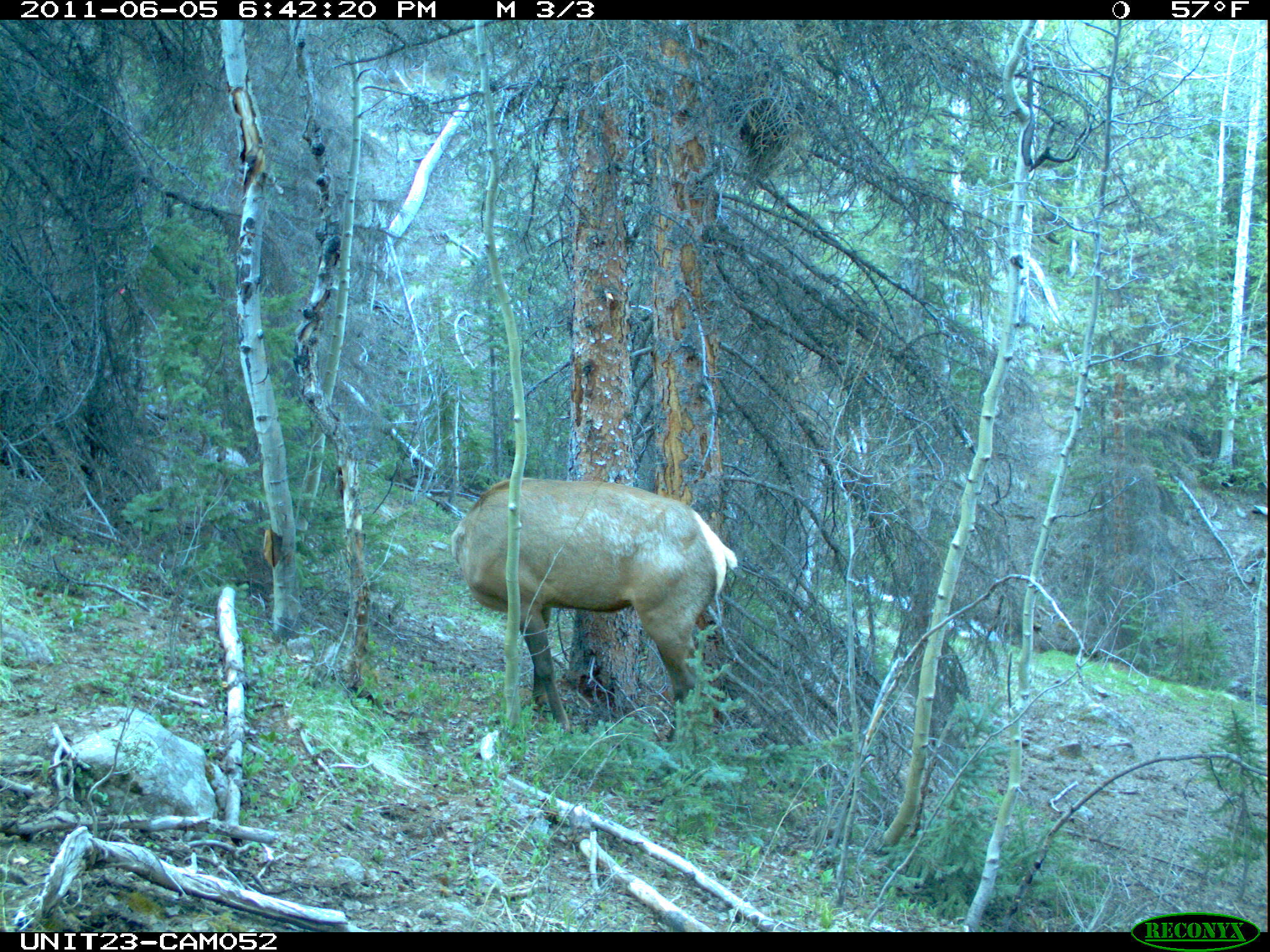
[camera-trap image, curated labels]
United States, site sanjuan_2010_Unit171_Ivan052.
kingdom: Animalia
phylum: Chordata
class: Mammalia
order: Artiodactyla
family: Cervidae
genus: Cervus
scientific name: Cervus elaphus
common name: red deer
Cervus elaphus (red deer).